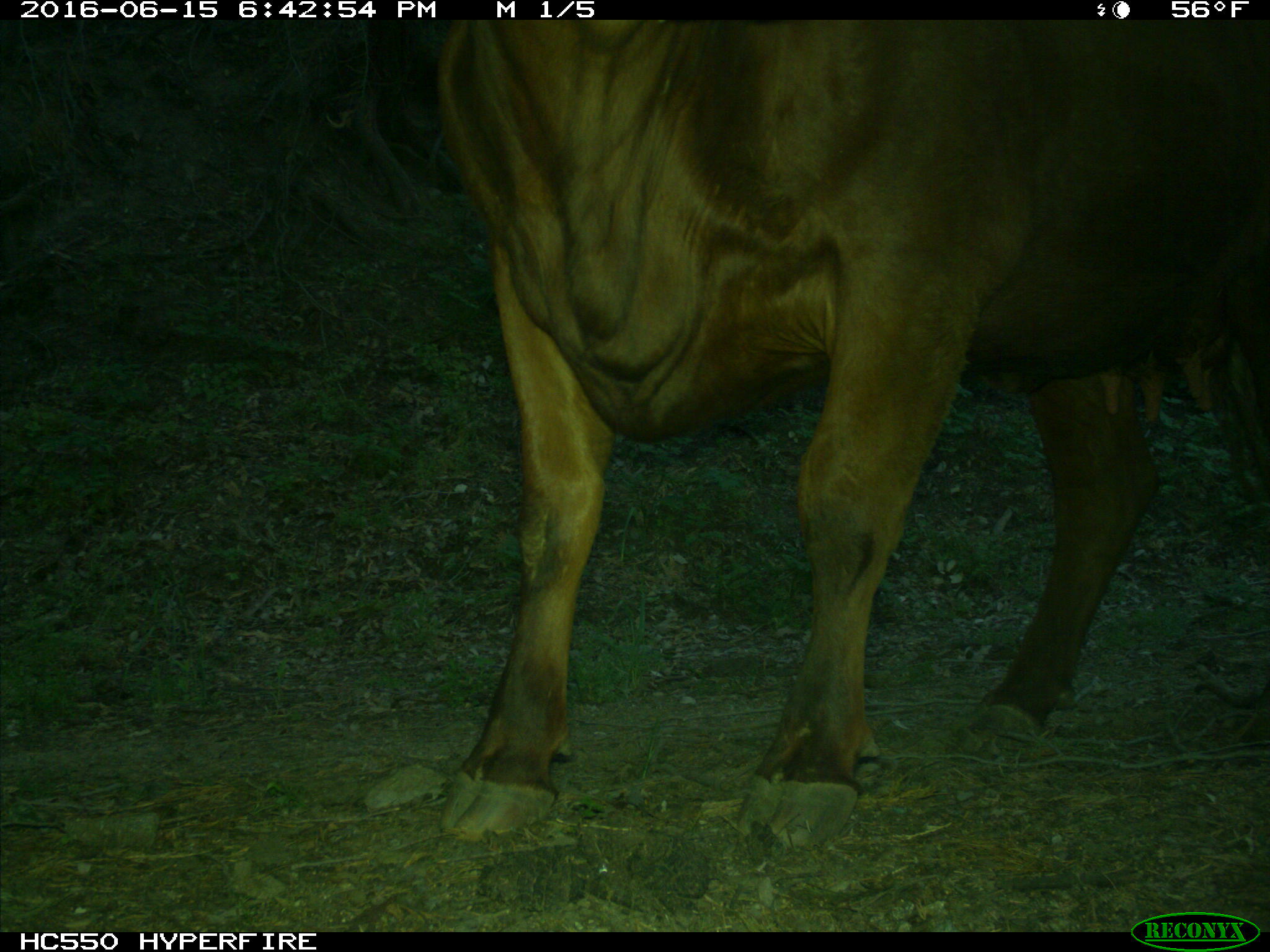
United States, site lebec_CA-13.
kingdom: Animalia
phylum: Chordata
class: Mammalia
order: Artiodactyla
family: Bovidae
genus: Bos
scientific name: Bos taurus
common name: domestic cow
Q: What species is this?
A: Bos taurus (domestic cow).